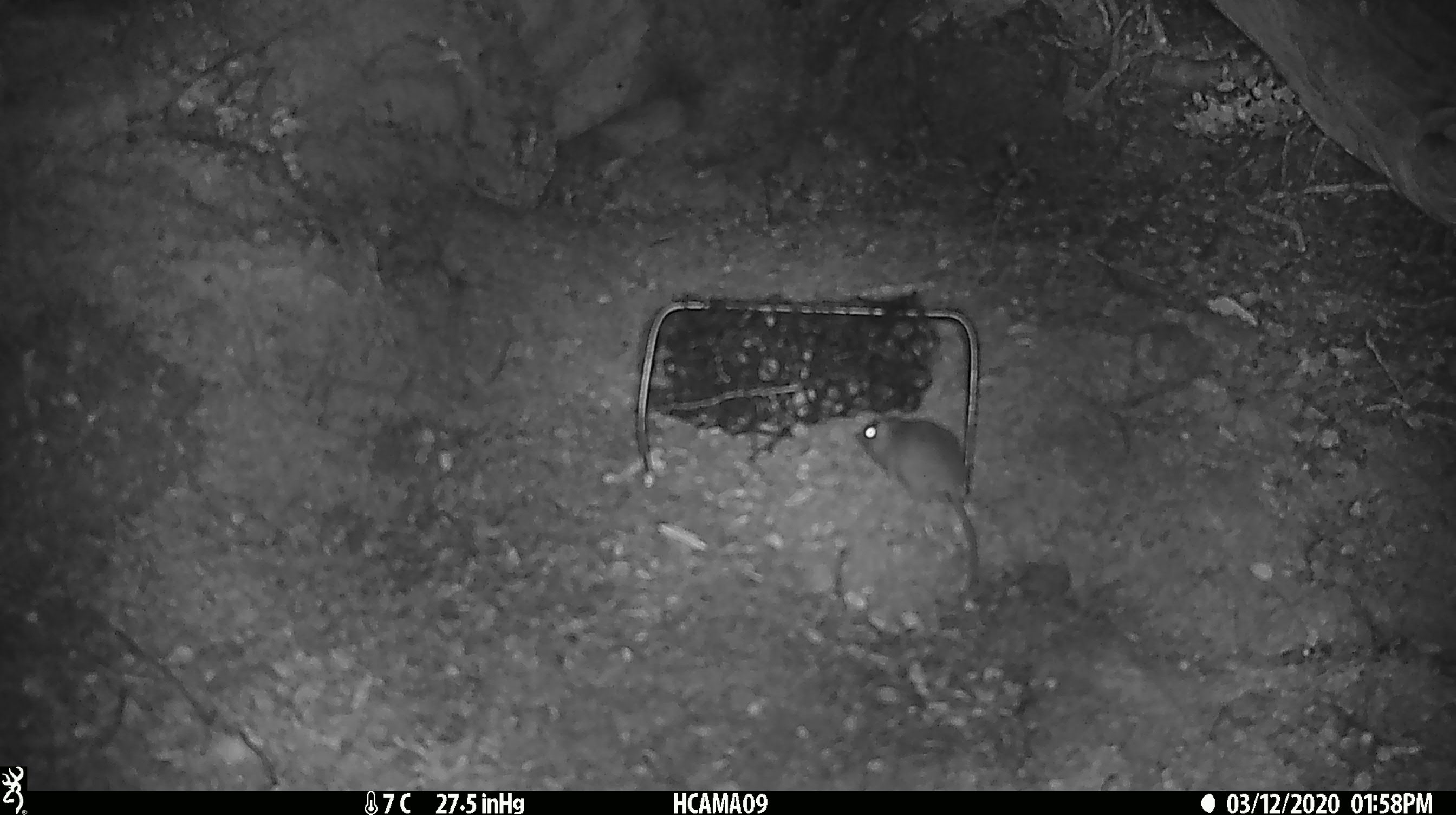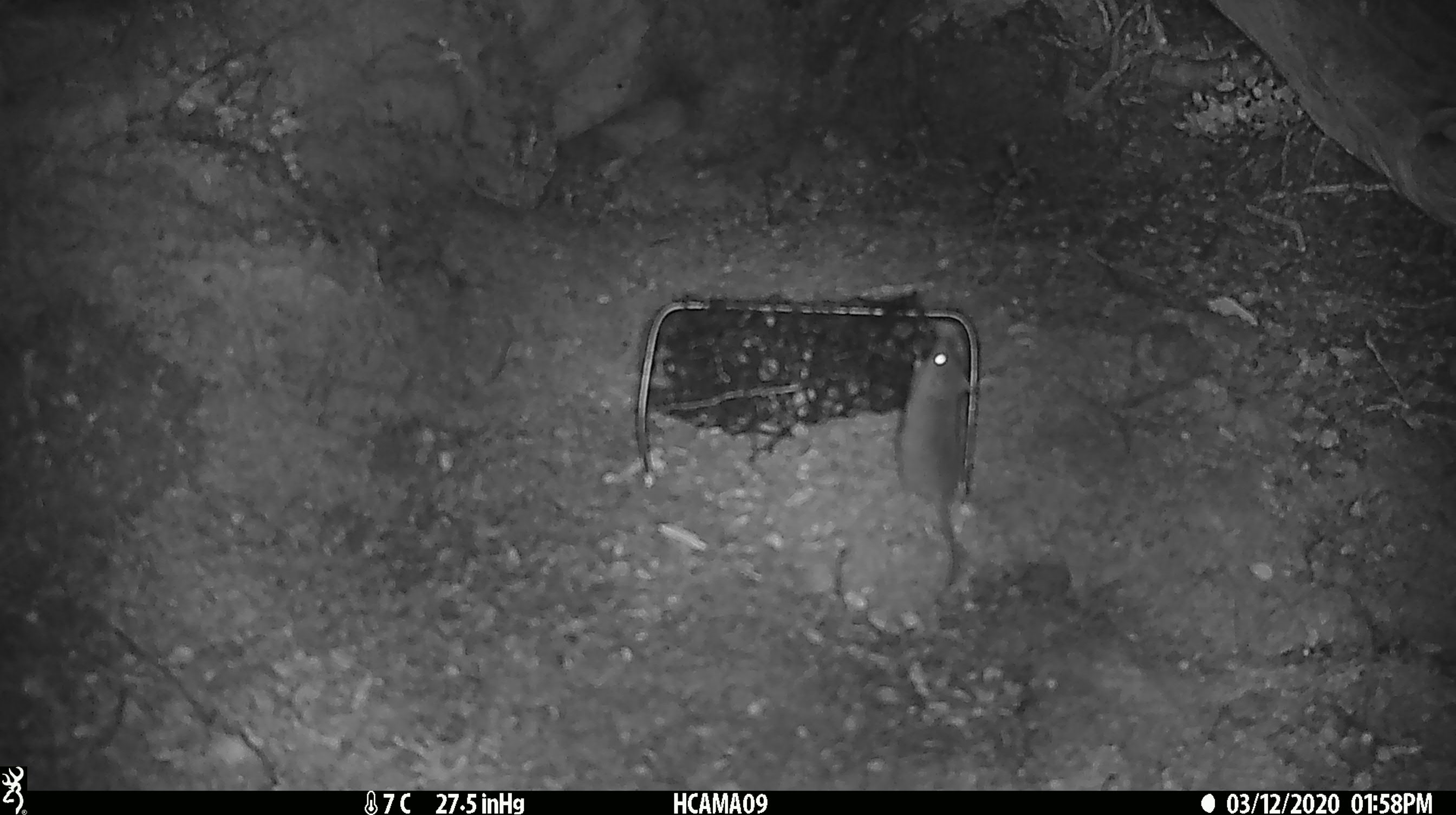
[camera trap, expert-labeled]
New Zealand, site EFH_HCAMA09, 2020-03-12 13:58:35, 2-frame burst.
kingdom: Animalia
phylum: Chordata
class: Mammalia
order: Rodentia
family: Muridae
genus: Mus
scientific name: Mus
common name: mouse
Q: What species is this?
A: Mouse (Mus).